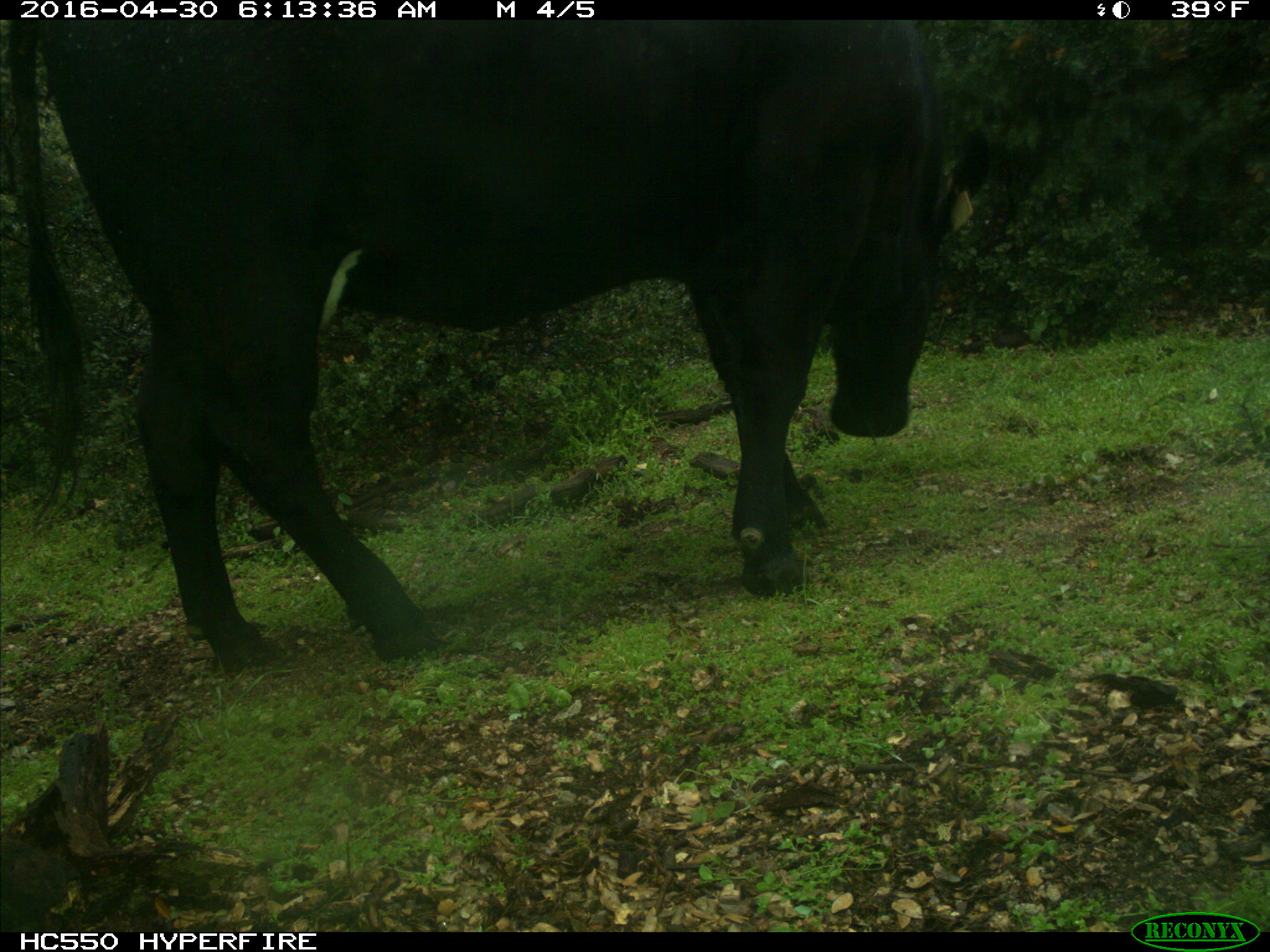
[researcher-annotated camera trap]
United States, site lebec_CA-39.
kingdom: Animalia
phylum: Chordata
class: Mammalia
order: Artiodactyla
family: Bovidae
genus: Bos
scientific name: Bos taurus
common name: domestic cow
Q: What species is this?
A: Bos taurus (domestic cow).